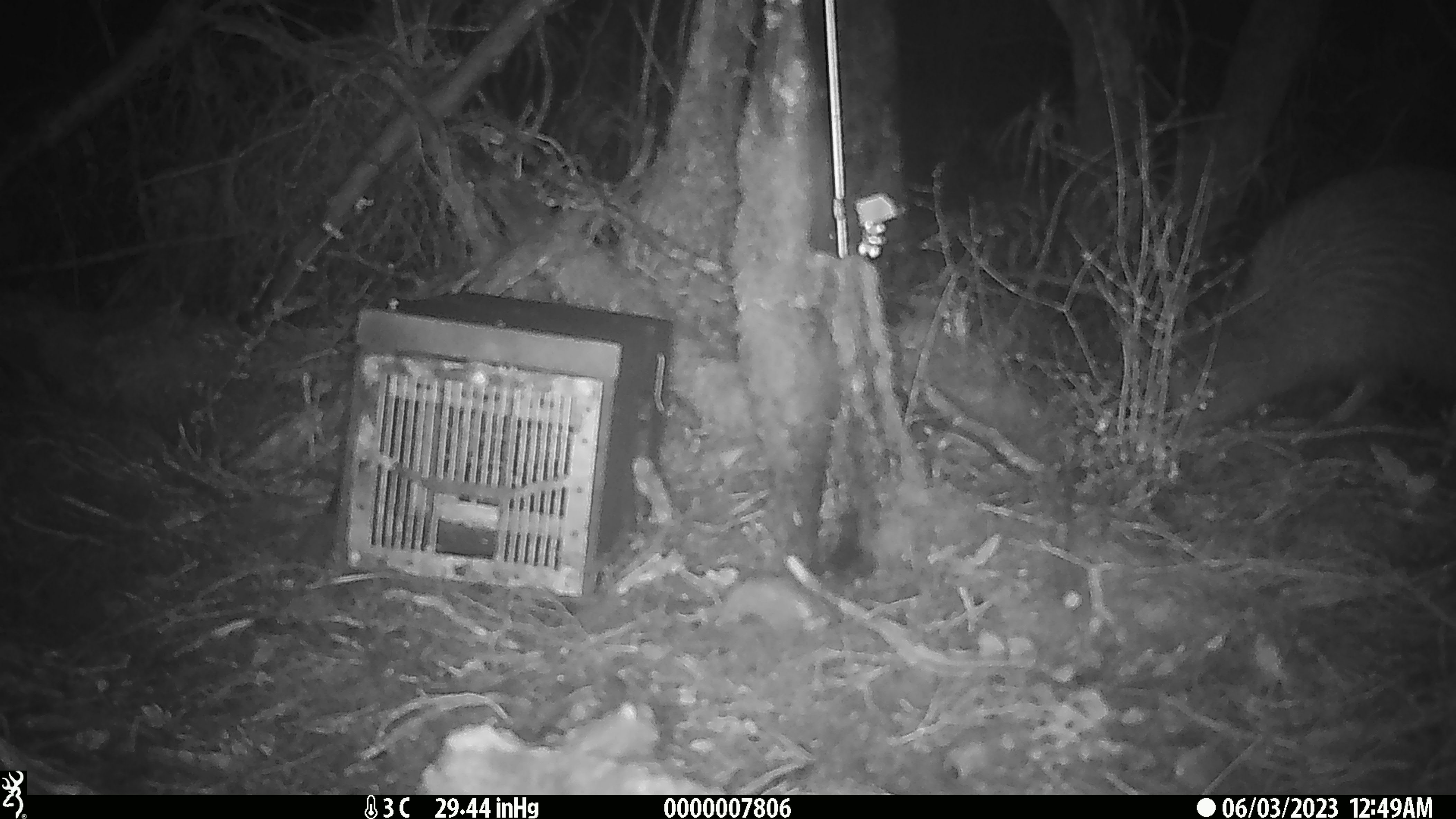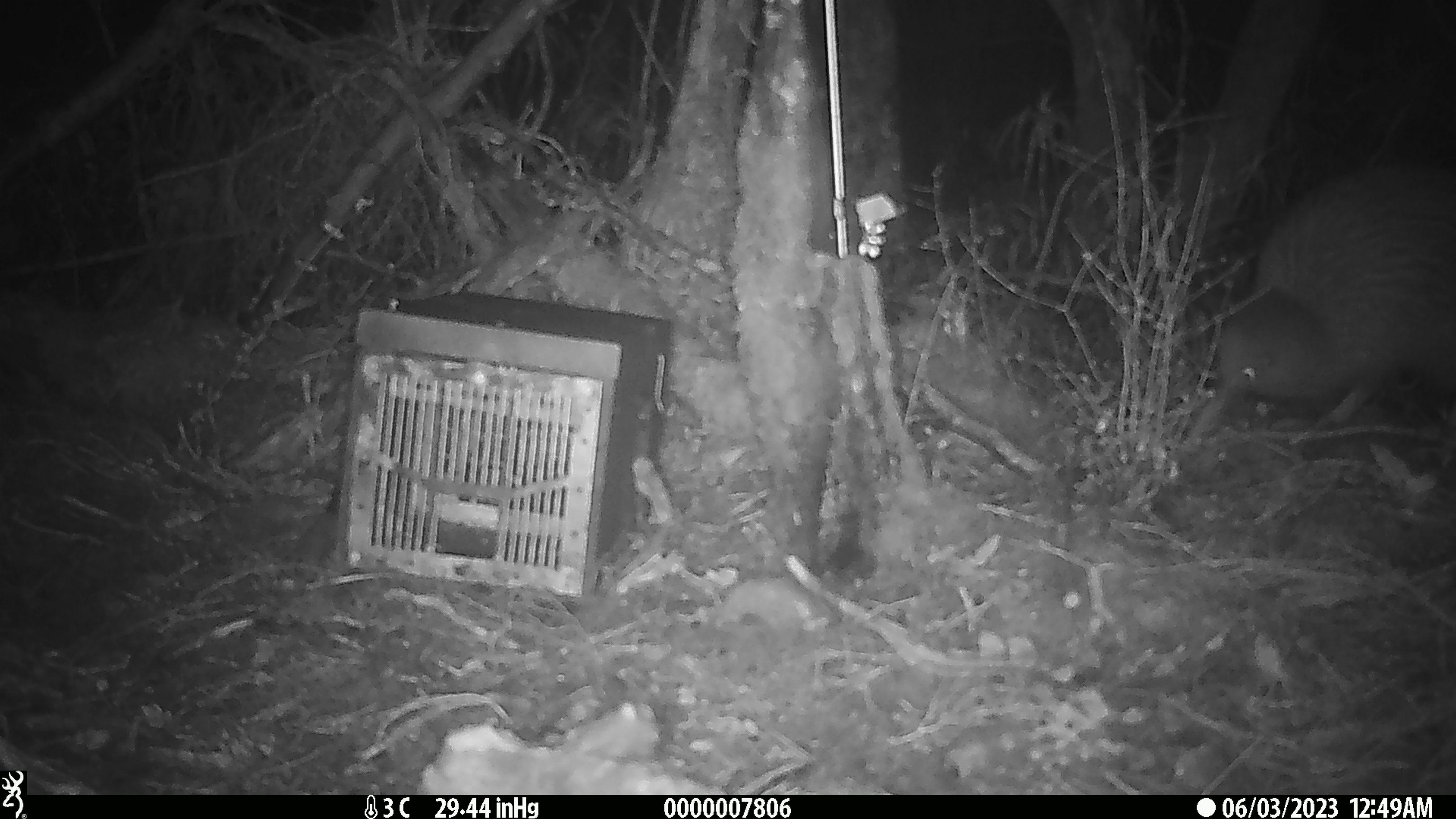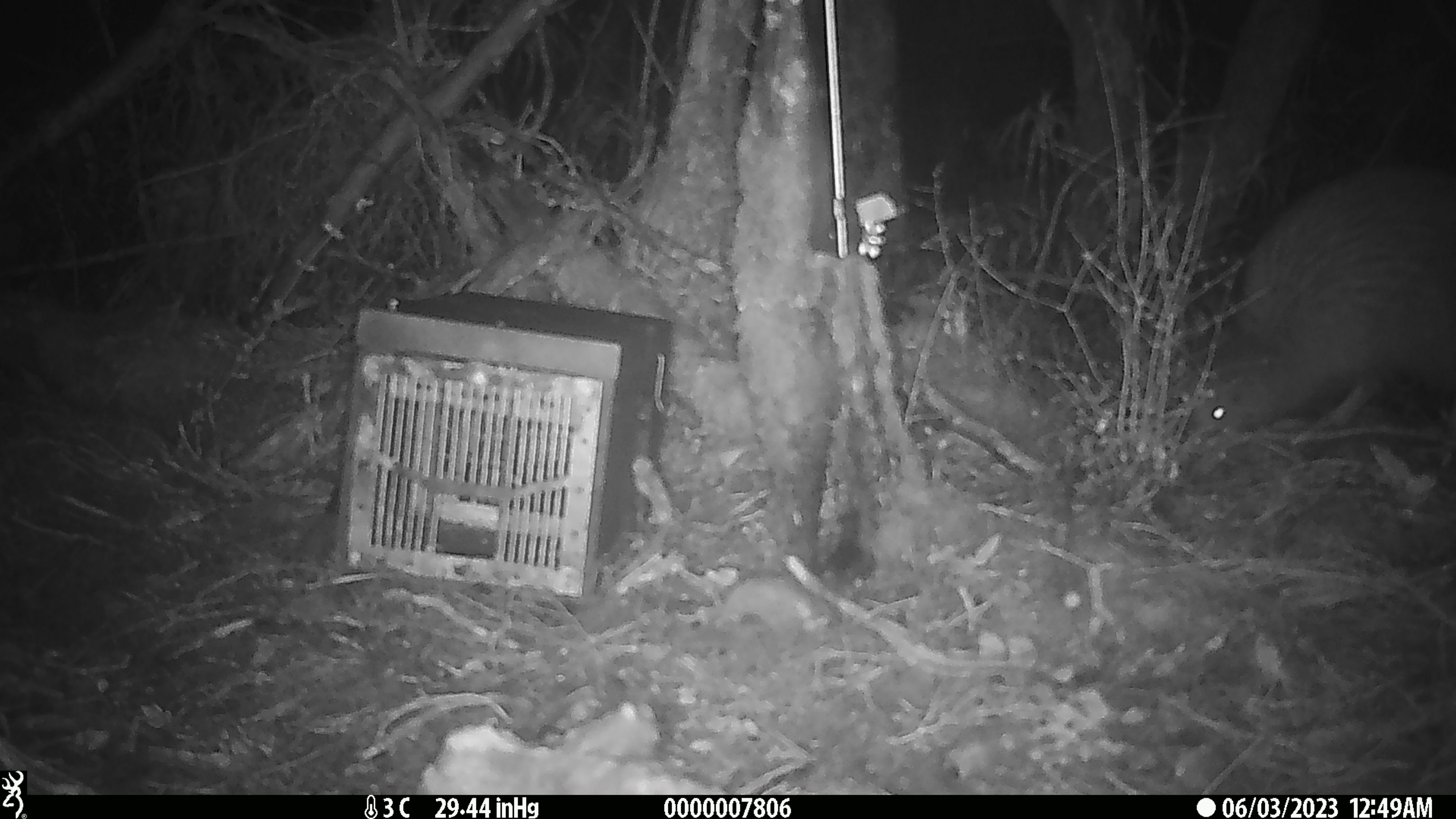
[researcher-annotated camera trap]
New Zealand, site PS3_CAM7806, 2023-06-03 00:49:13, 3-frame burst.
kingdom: Animalia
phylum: Chordata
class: Aves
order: Apterygiformes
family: Apterygidae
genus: Apteryx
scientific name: Apteryx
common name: kiwi